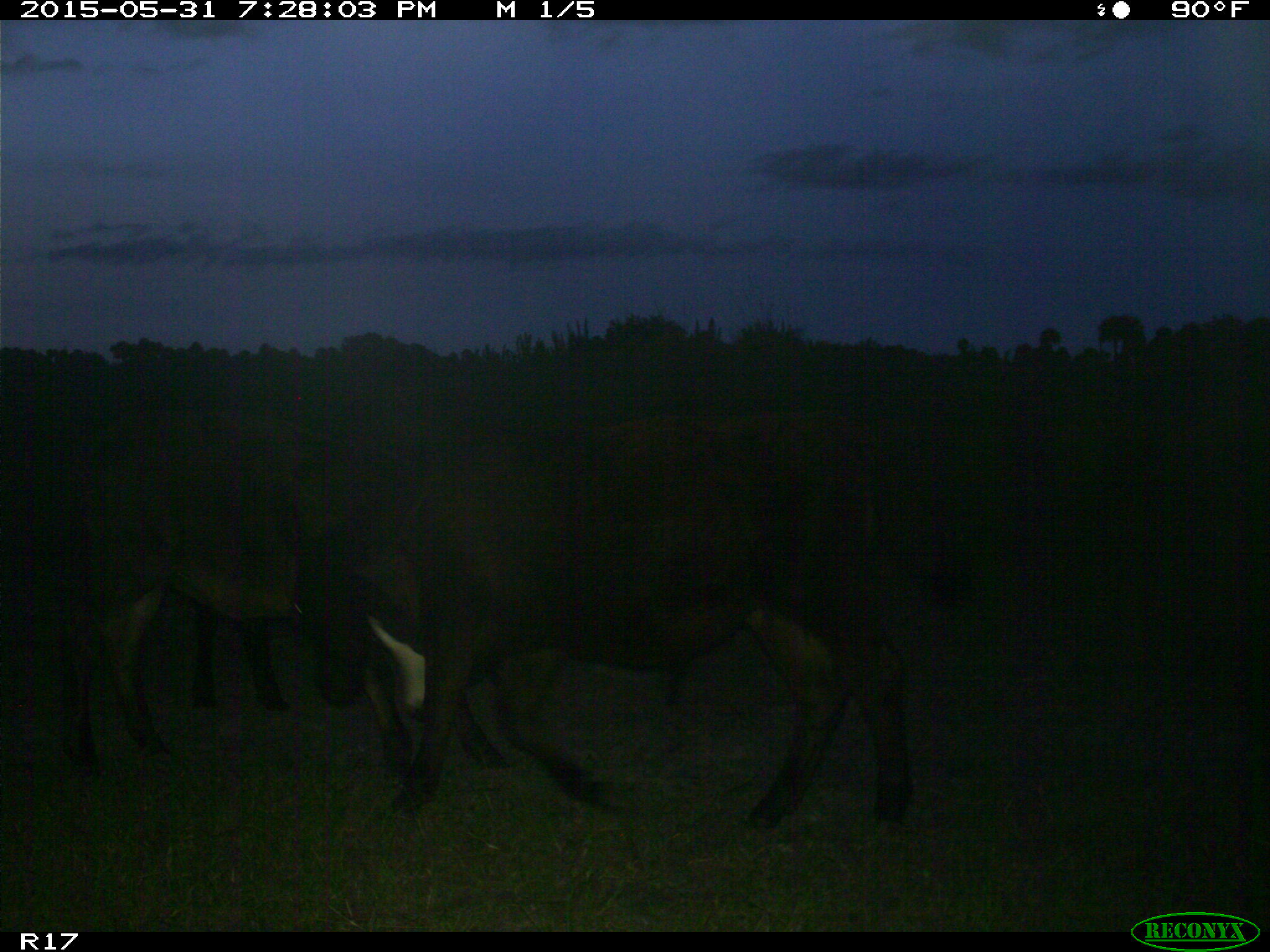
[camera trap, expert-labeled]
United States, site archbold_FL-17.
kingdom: Animalia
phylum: Chordata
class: Mammalia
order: Artiodactyla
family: Bovidae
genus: Bos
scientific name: Bos taurus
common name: domestic cow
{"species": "Bos taurus (domestic cow)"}